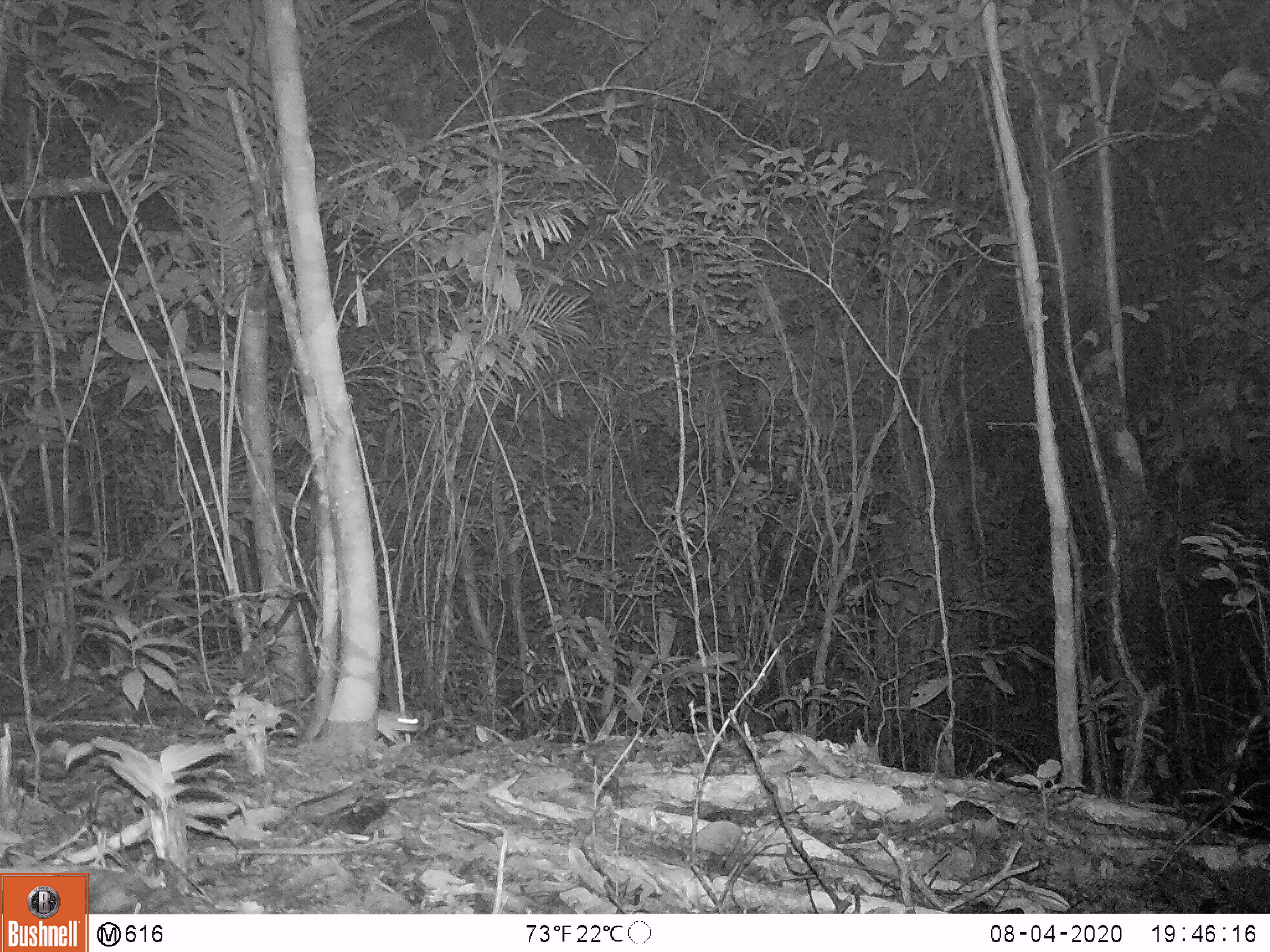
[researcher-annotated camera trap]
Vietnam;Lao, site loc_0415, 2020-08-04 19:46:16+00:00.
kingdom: Animalia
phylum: Chordata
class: Mammalia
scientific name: Mammalia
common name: mammal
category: unidentified small mammal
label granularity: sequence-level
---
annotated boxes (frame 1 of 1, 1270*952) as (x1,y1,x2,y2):
unidentified small mammal: (377,708,421,745)